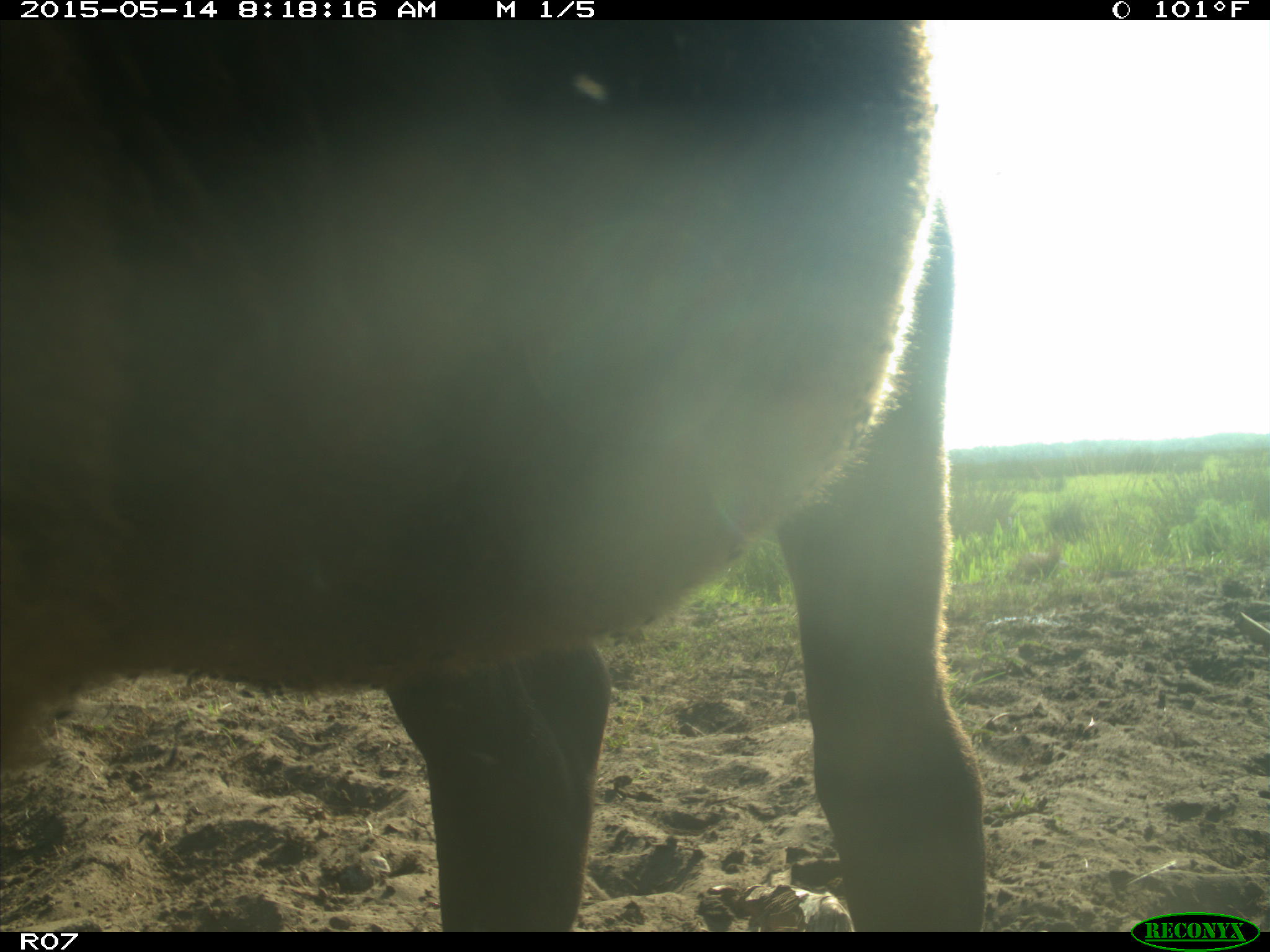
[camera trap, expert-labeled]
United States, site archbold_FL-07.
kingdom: Animalia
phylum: Chordata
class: Mammalia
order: Artiodactyla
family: Bovidae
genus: Bos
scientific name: Bos taurus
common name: domestic cow